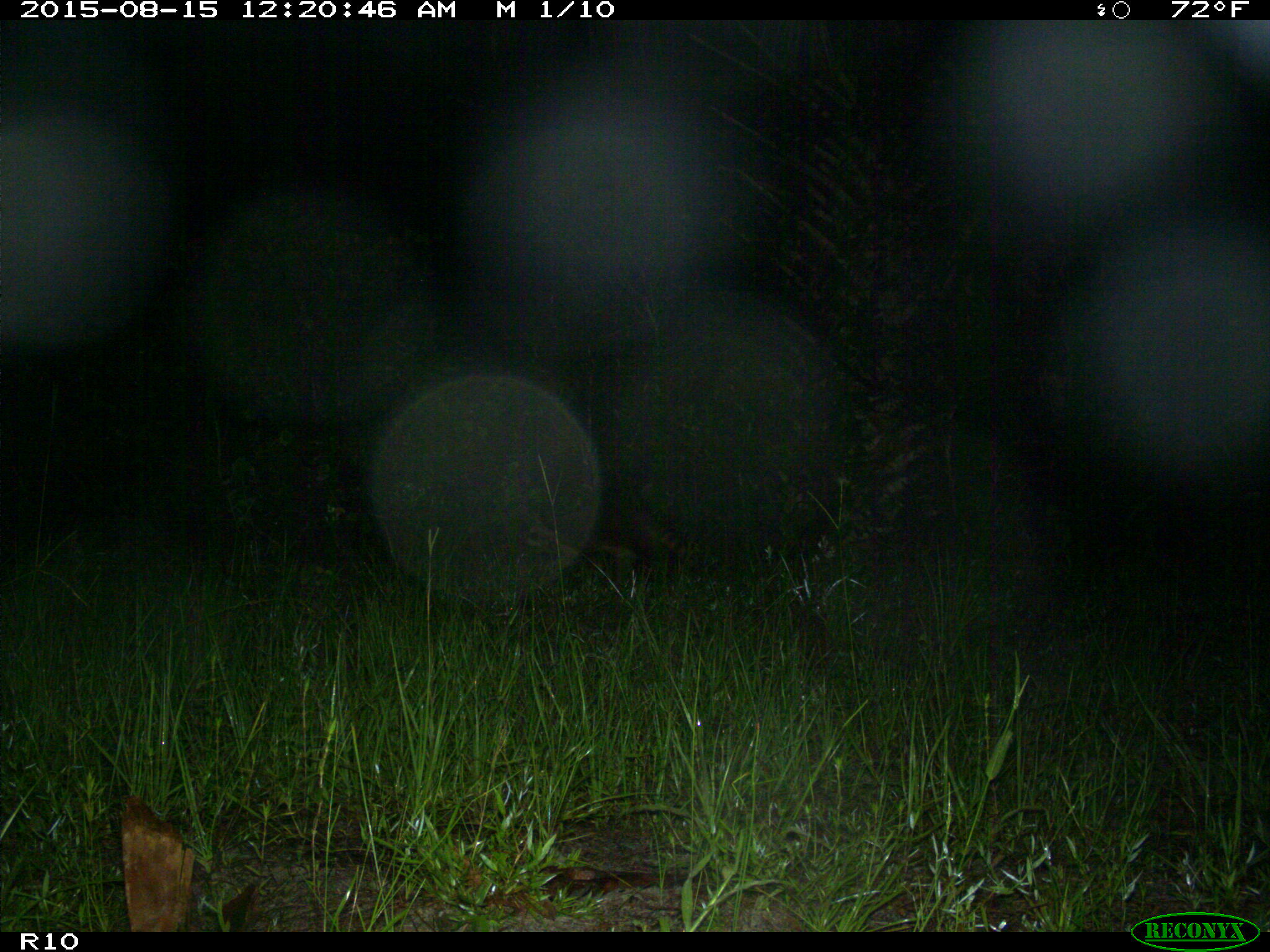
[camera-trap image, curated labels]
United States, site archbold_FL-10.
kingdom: Animalia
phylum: Chordata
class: Mammalia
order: Carnivora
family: Procyonidae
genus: Procyon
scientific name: Procyon lotor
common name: common raccoon